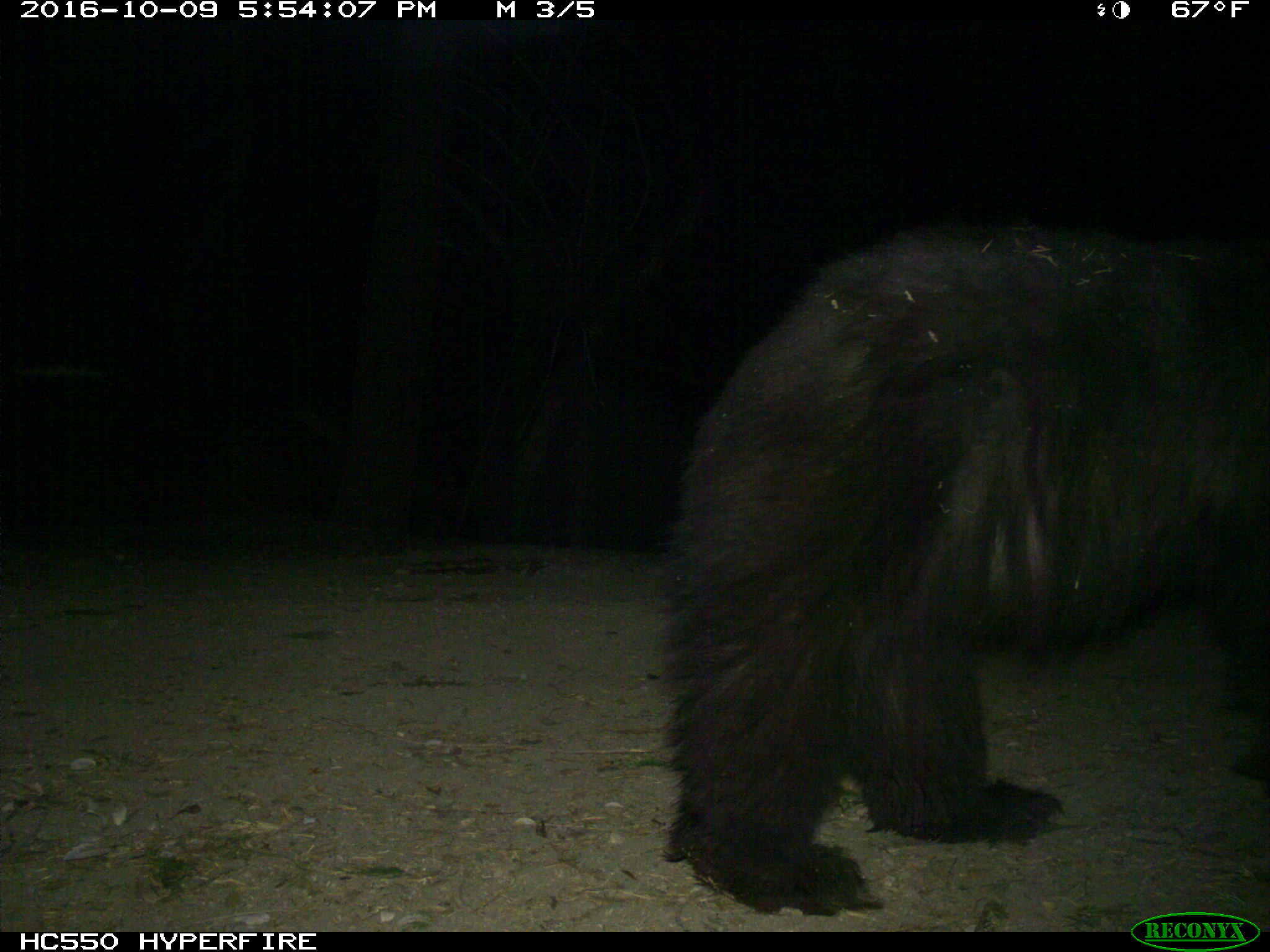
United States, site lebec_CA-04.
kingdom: Animalia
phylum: Chordata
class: Mammalia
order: Carnivora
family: Ursidae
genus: Ursus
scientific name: Ursus americanus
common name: american black bear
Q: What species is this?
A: Ursus americanus (american black bear).